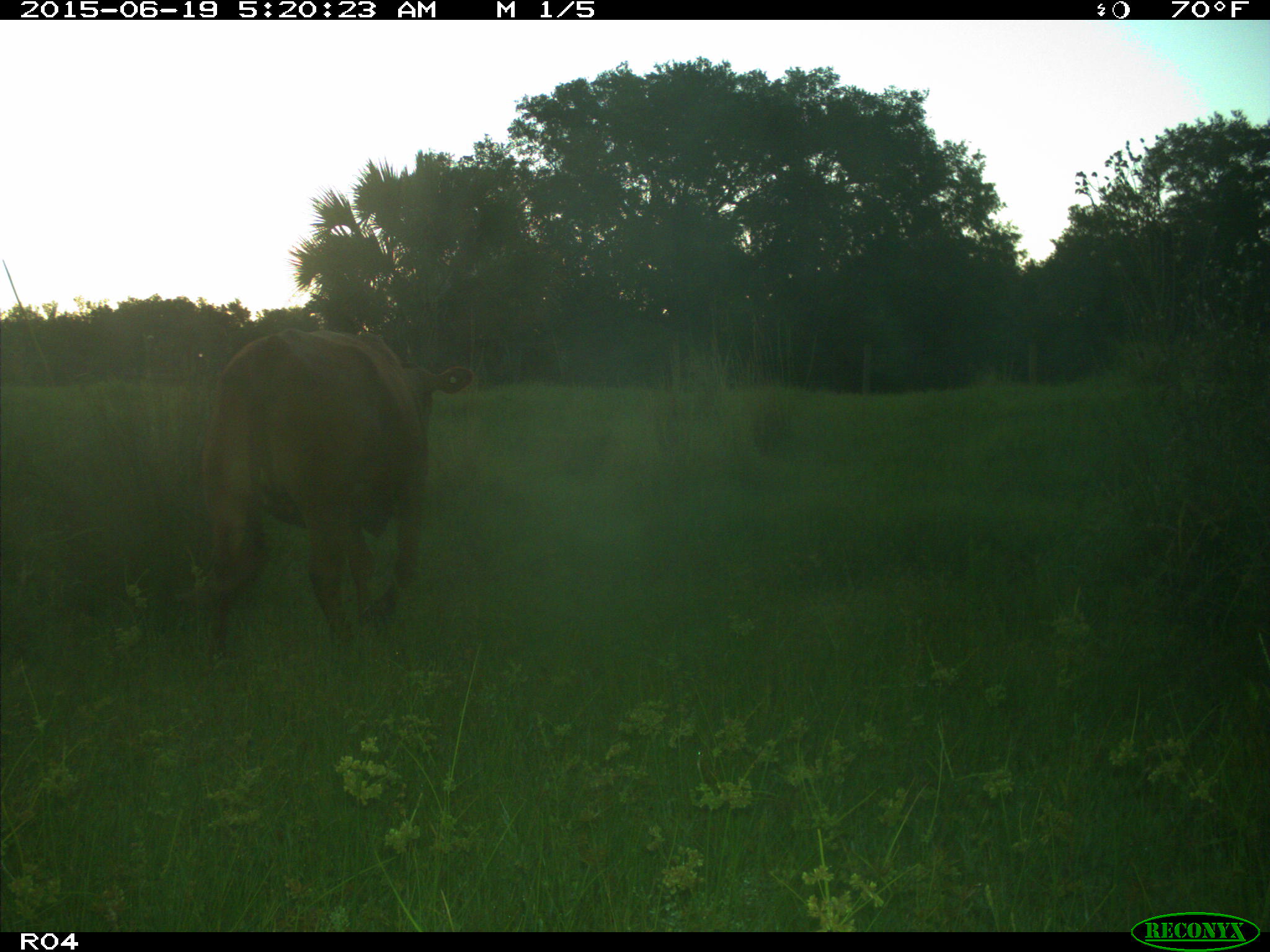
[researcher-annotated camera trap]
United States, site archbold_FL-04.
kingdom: Animalia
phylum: Chordata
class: Mammalia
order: Artiodactyla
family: Bovidae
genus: Bos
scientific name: Bos taurus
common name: domestic cow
Bos taurus (domestic cow).